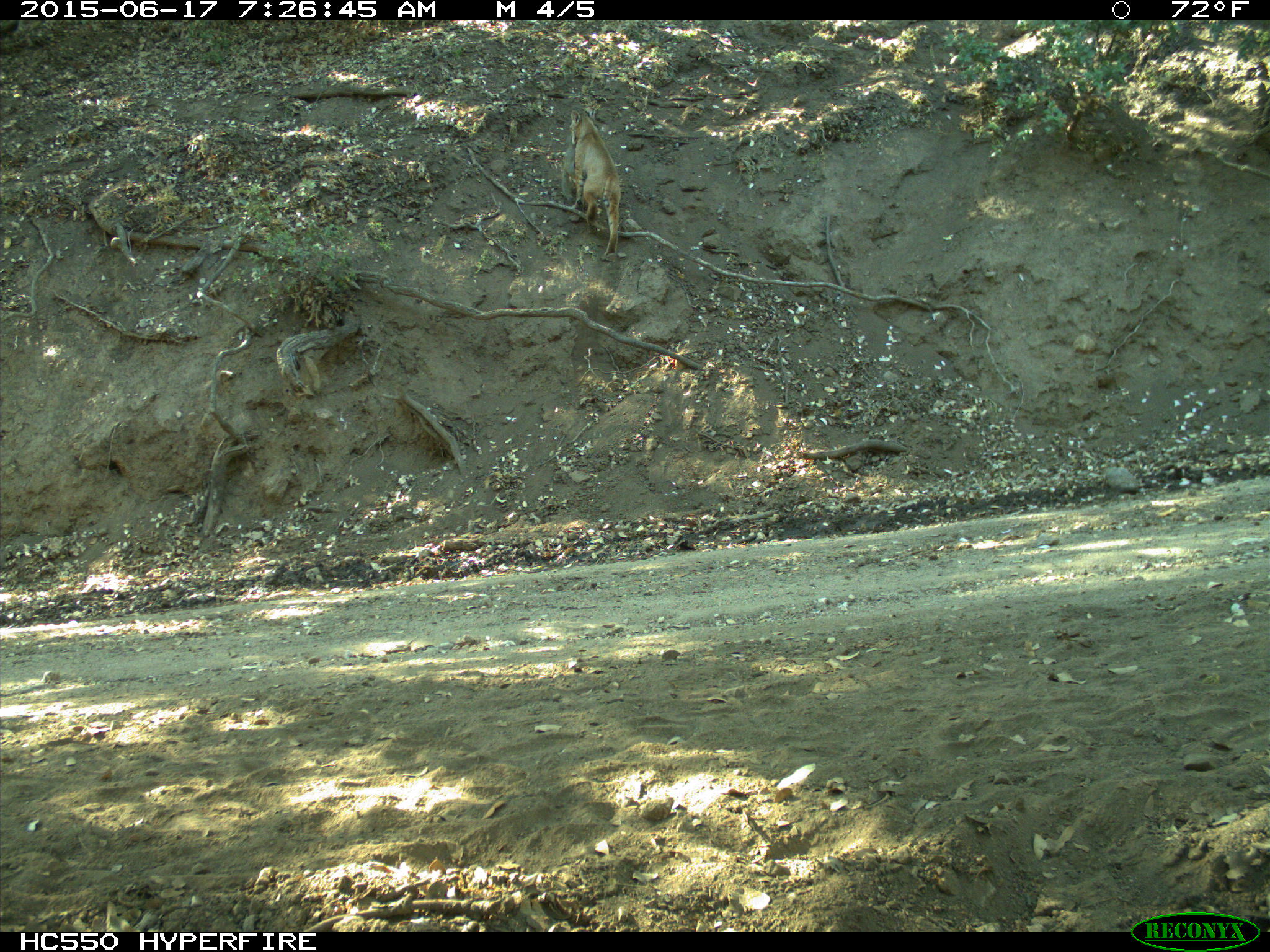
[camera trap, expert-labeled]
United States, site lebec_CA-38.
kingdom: Animalia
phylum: Chordata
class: Mammalia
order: Carnivora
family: Felidae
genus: Lynx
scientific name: Lynx rufus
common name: bobcat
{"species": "Lynx rufus (bobcat)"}